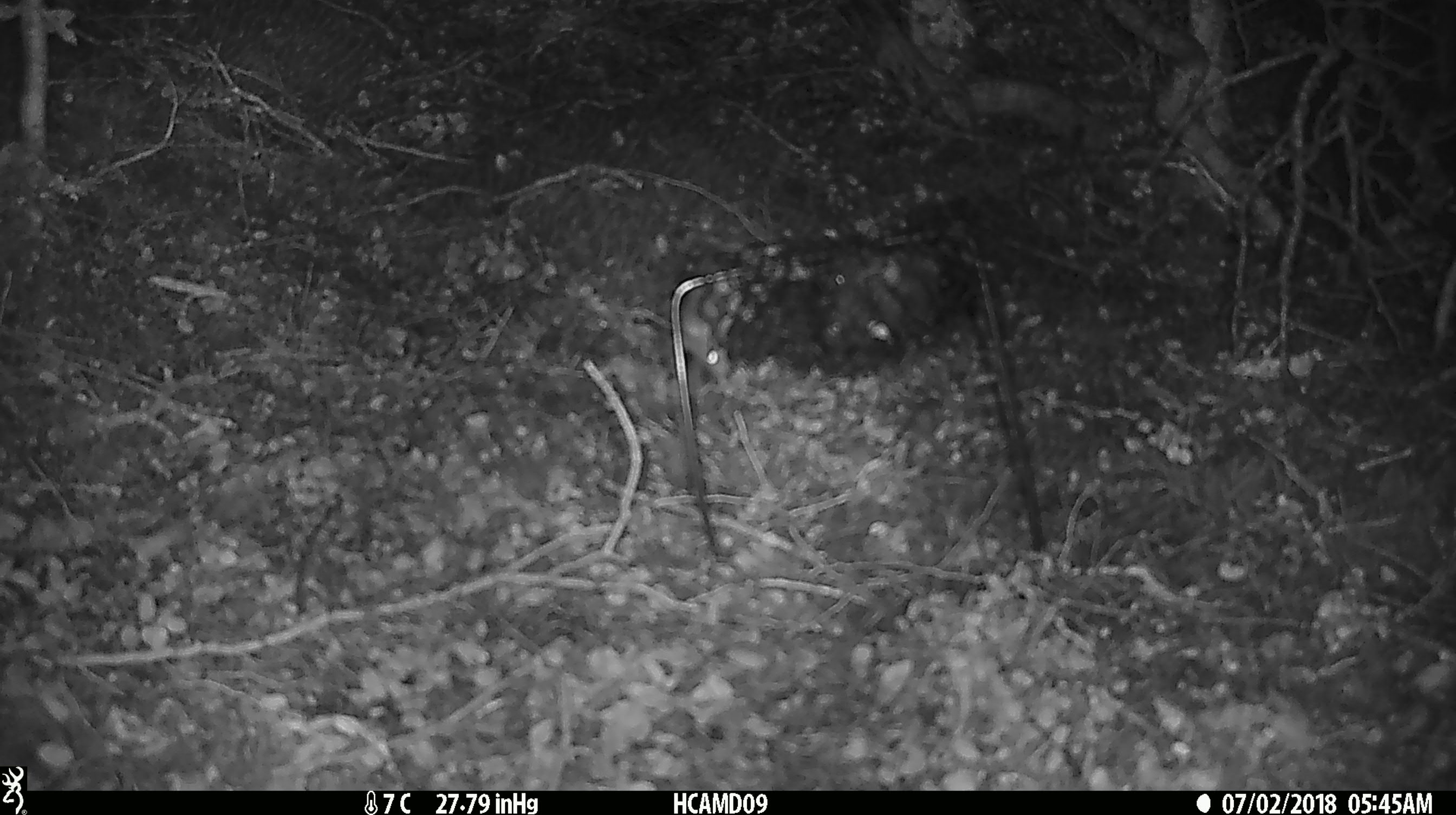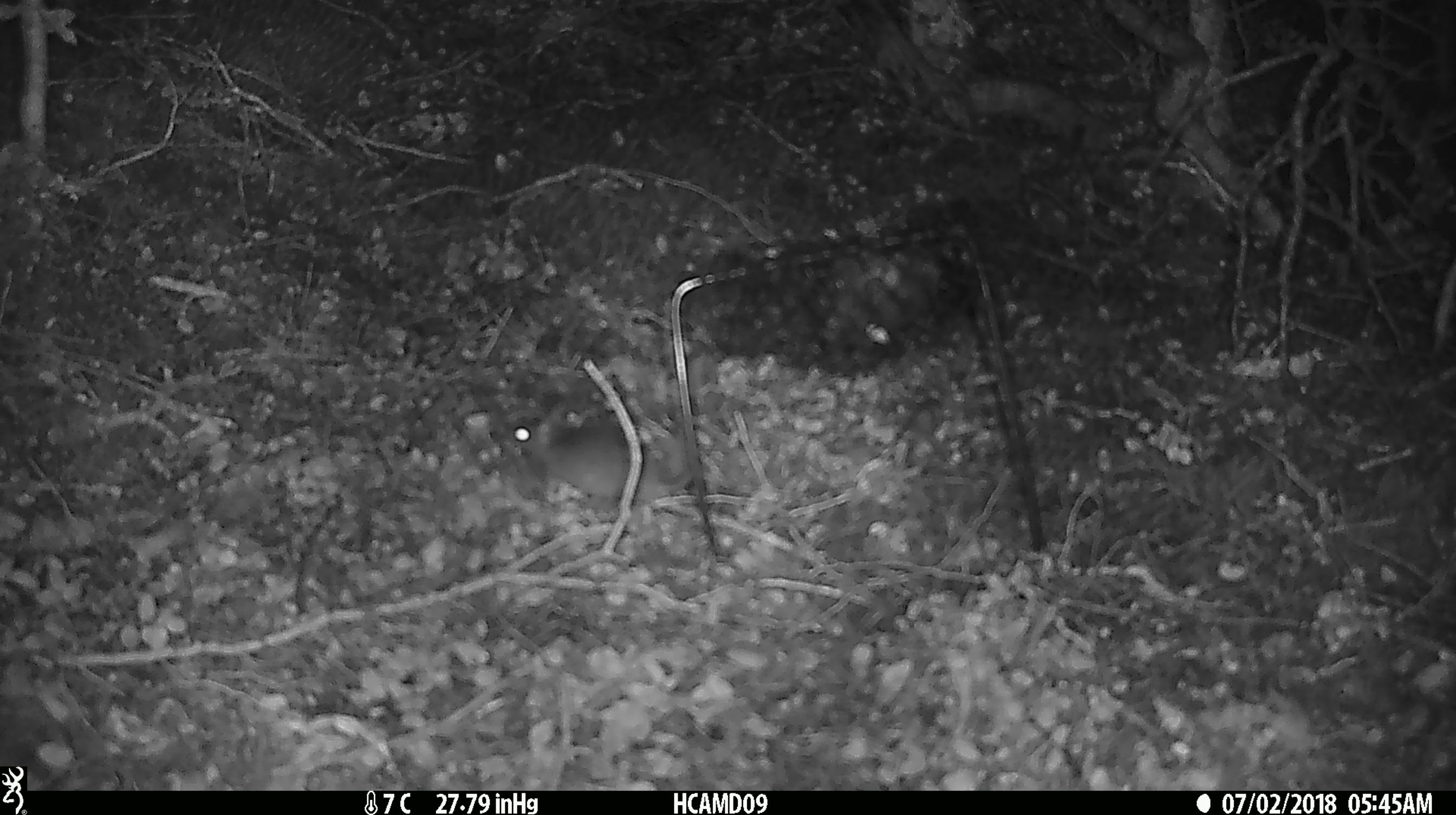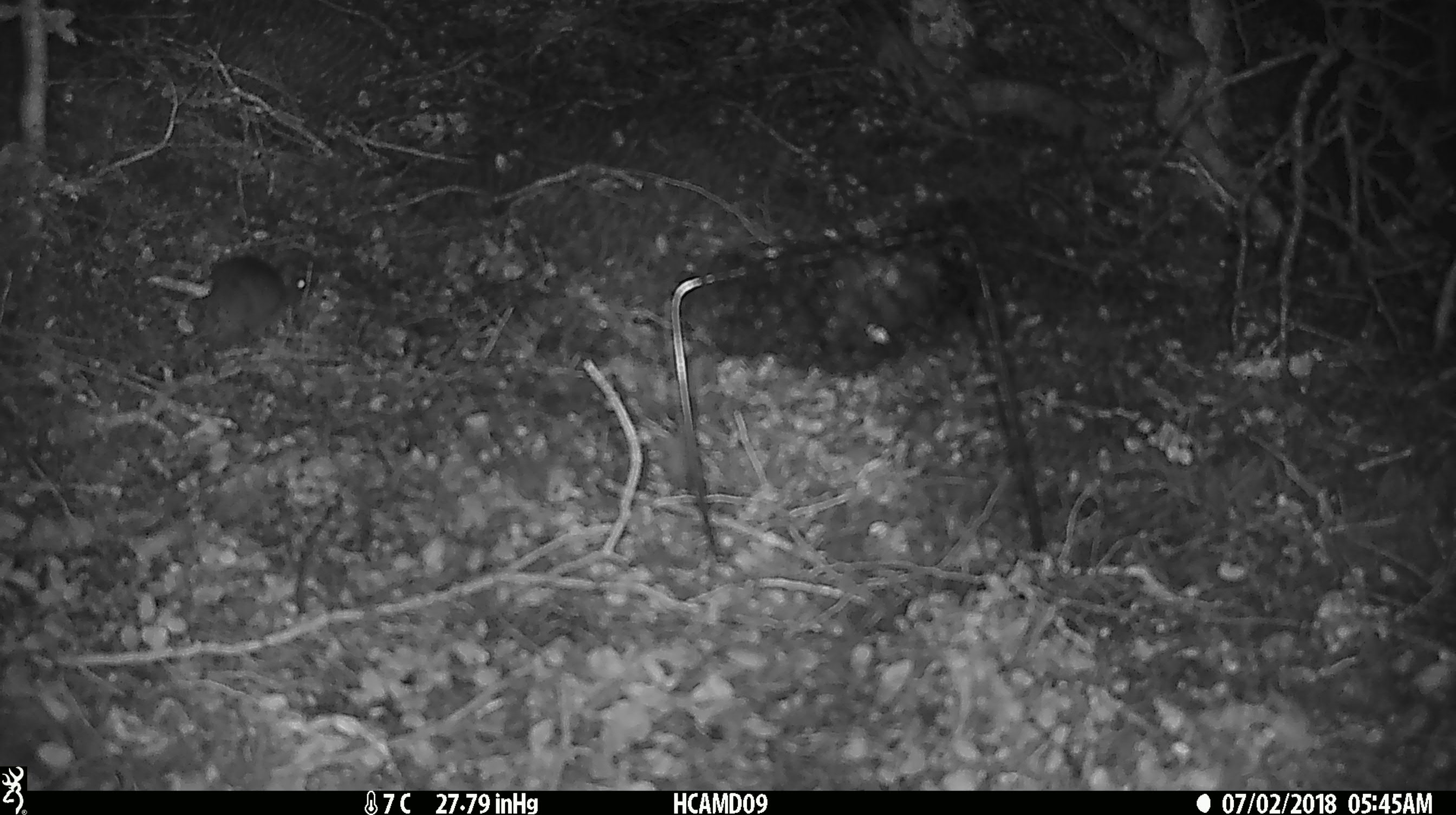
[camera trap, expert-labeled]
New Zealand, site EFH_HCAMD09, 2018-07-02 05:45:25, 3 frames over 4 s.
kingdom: Animalia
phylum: Chordata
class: Mammalia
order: Rodentia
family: Muridae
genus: Mus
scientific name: Mus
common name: mouse